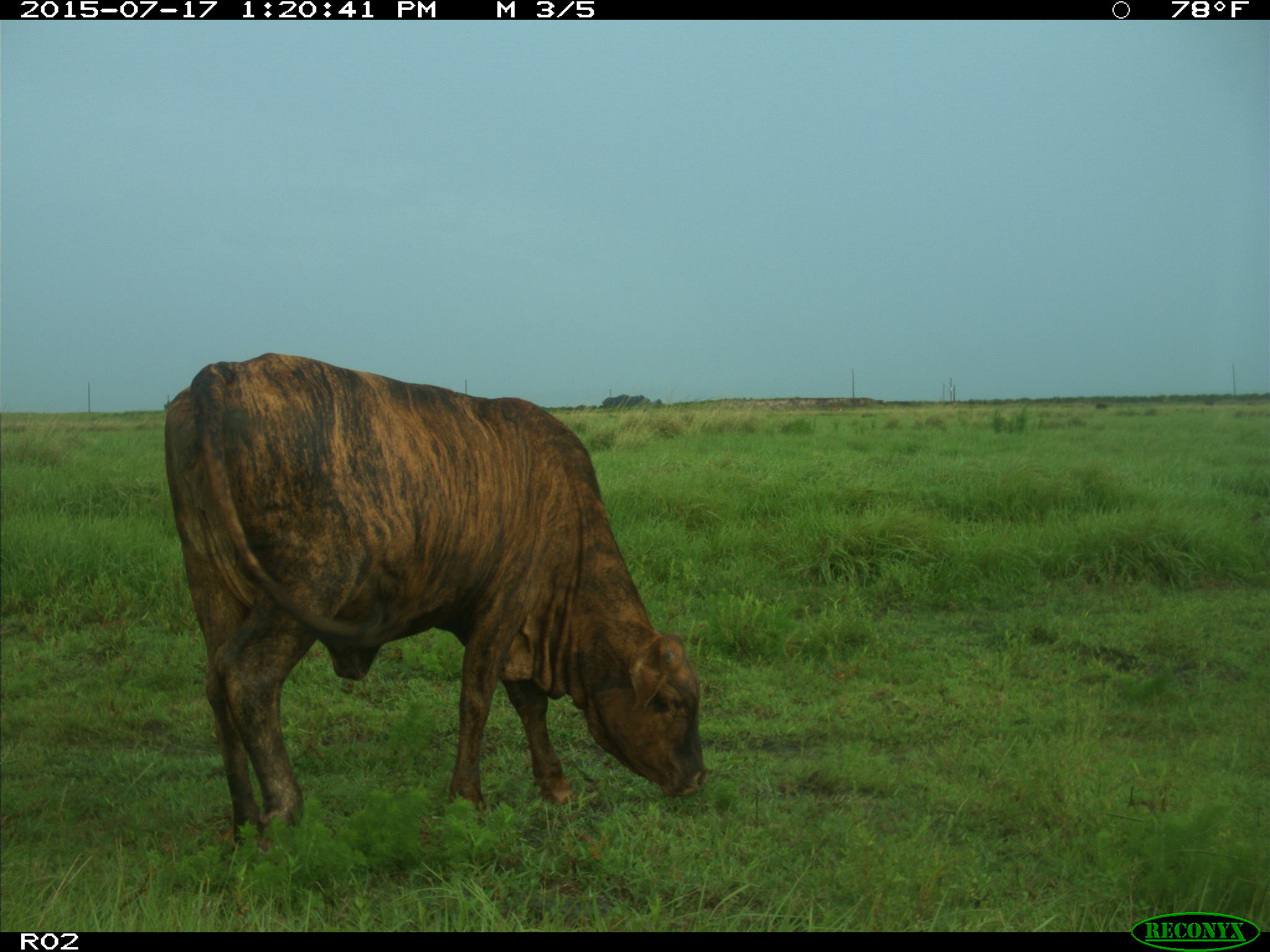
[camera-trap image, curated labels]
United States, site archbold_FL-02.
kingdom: Animalia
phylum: Chordata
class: Mammalia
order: Artiodactyla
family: Bovidae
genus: Bos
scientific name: Bos taurus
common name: domestic cow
Bos taurus (domestic cow).